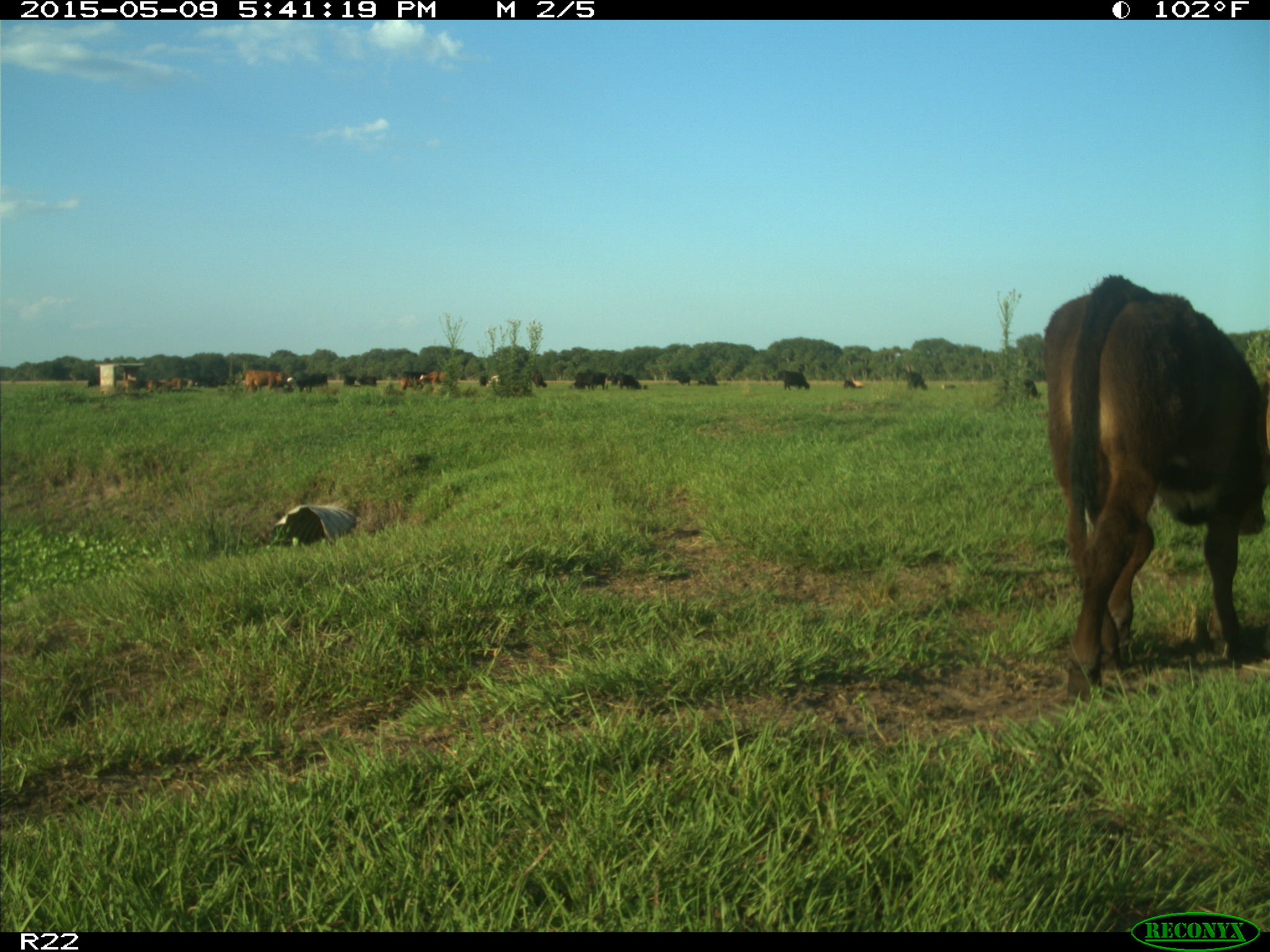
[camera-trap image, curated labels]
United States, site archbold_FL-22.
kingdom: Animalia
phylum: Chordata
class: Mammalia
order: Artiodactyla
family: Bovidae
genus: Bos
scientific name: Bos taurus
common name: domestic cow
Bos taurus (domestic cow).